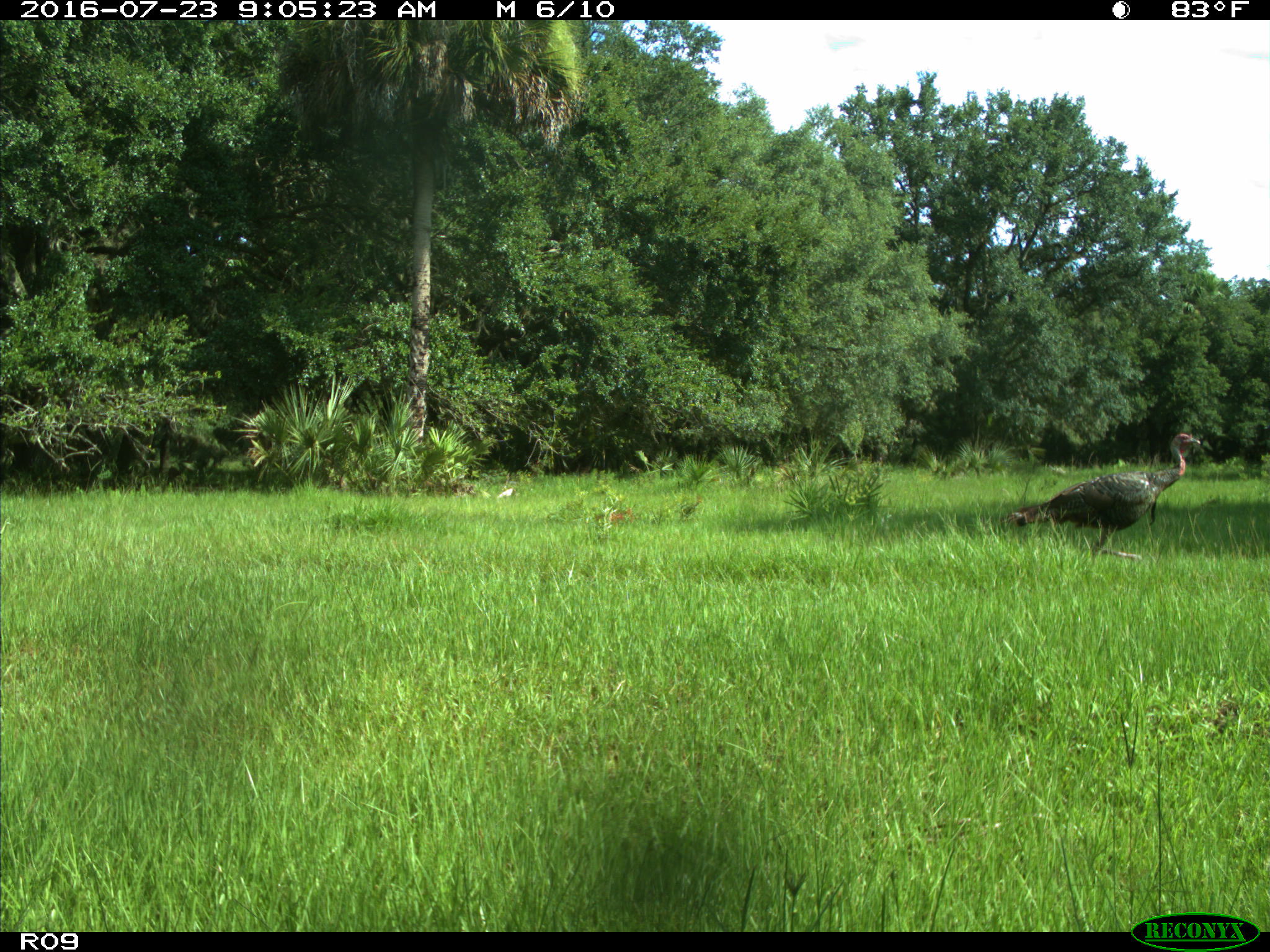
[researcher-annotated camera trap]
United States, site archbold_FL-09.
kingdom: Animalia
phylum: Chordata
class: Aves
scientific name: Aves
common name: birds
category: unidentified bird